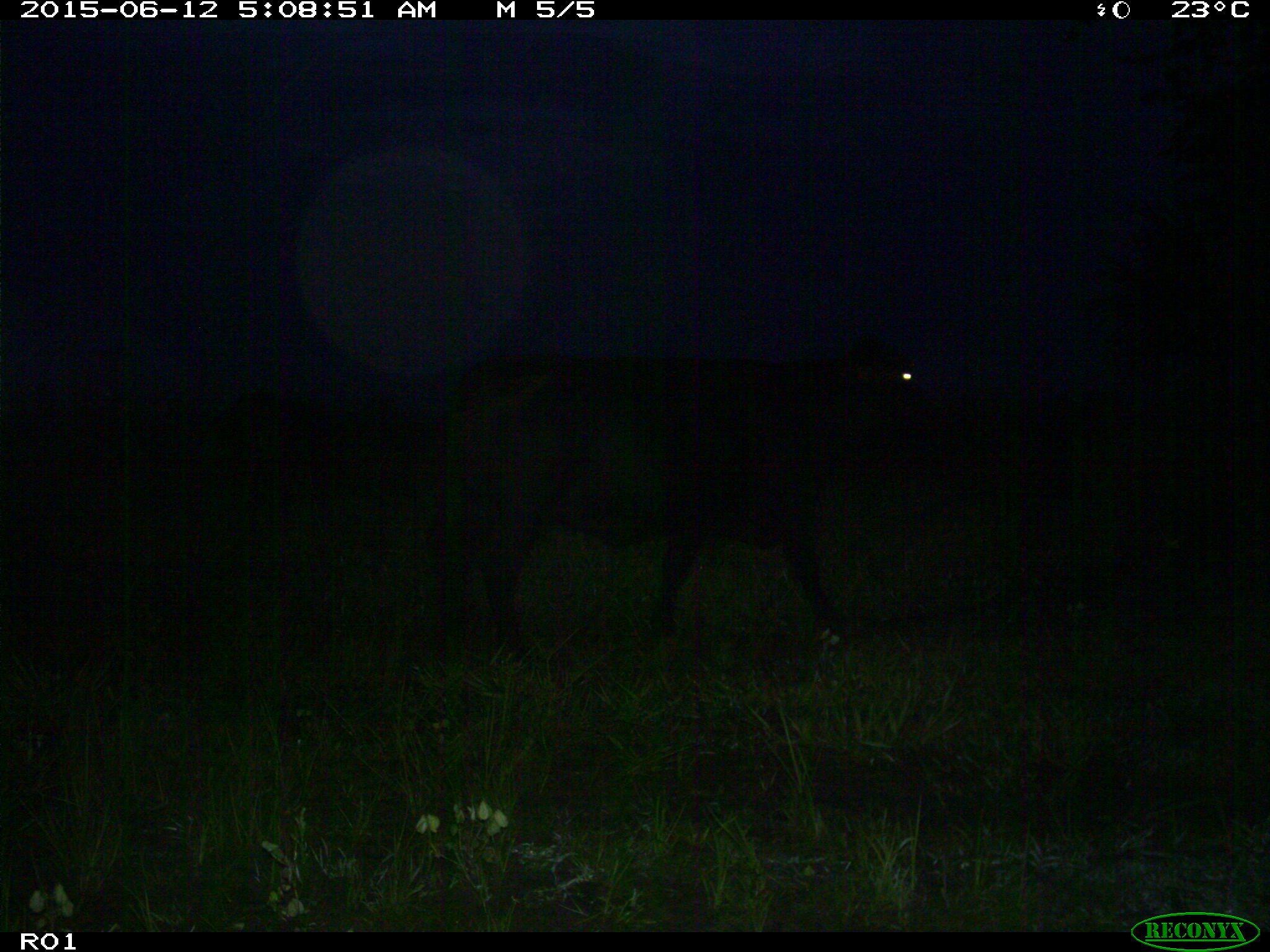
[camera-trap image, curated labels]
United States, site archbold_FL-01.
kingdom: Animalia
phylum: Chordata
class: Mammalia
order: Artiodactyla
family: Bovidae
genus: Bos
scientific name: Bos taurus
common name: domestic cow